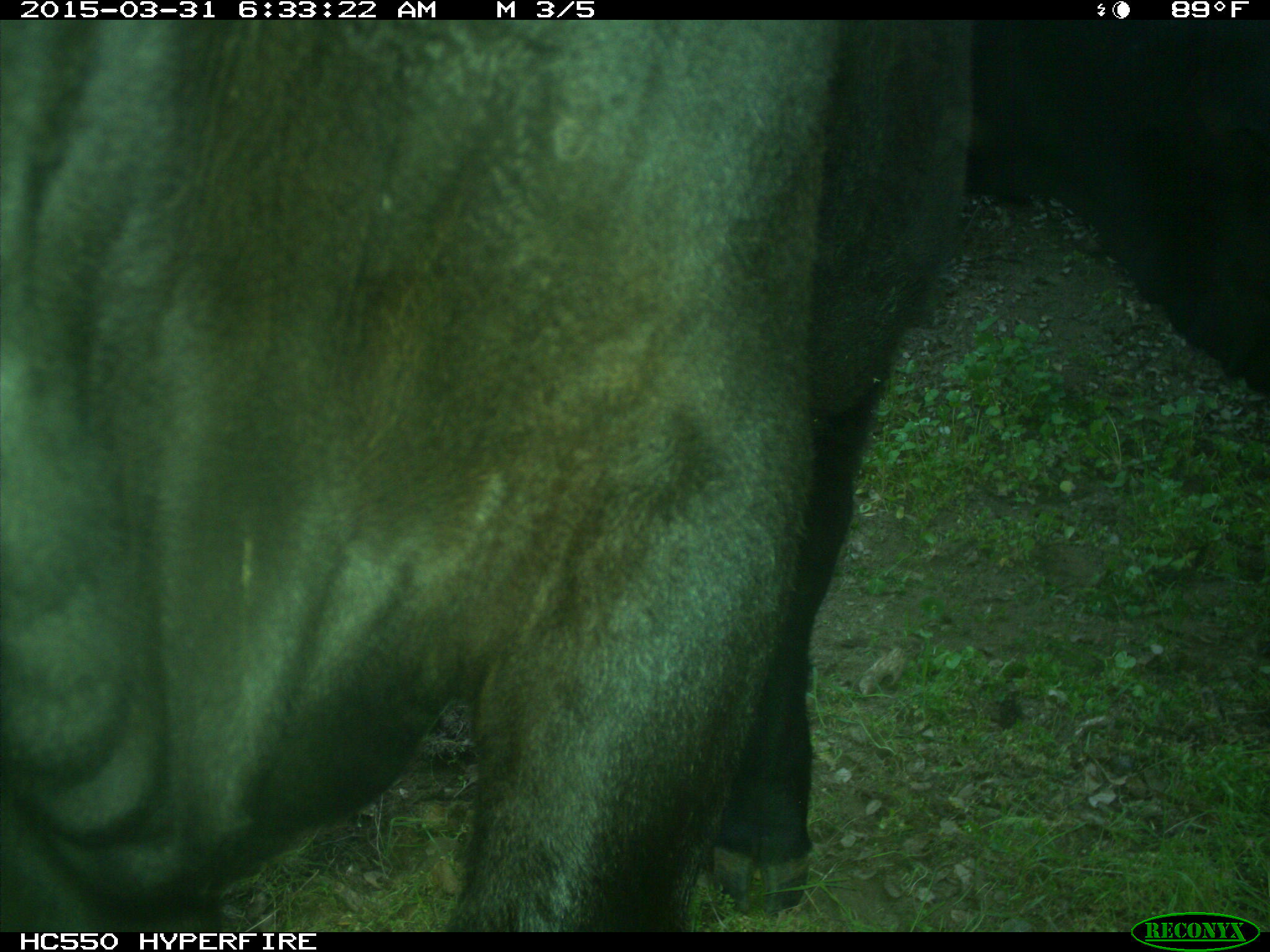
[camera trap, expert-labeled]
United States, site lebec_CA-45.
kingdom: Animalia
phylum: Chordata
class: Mammalia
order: Artiodactyla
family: Bovidae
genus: Bos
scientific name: Bos taurus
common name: domestic cow